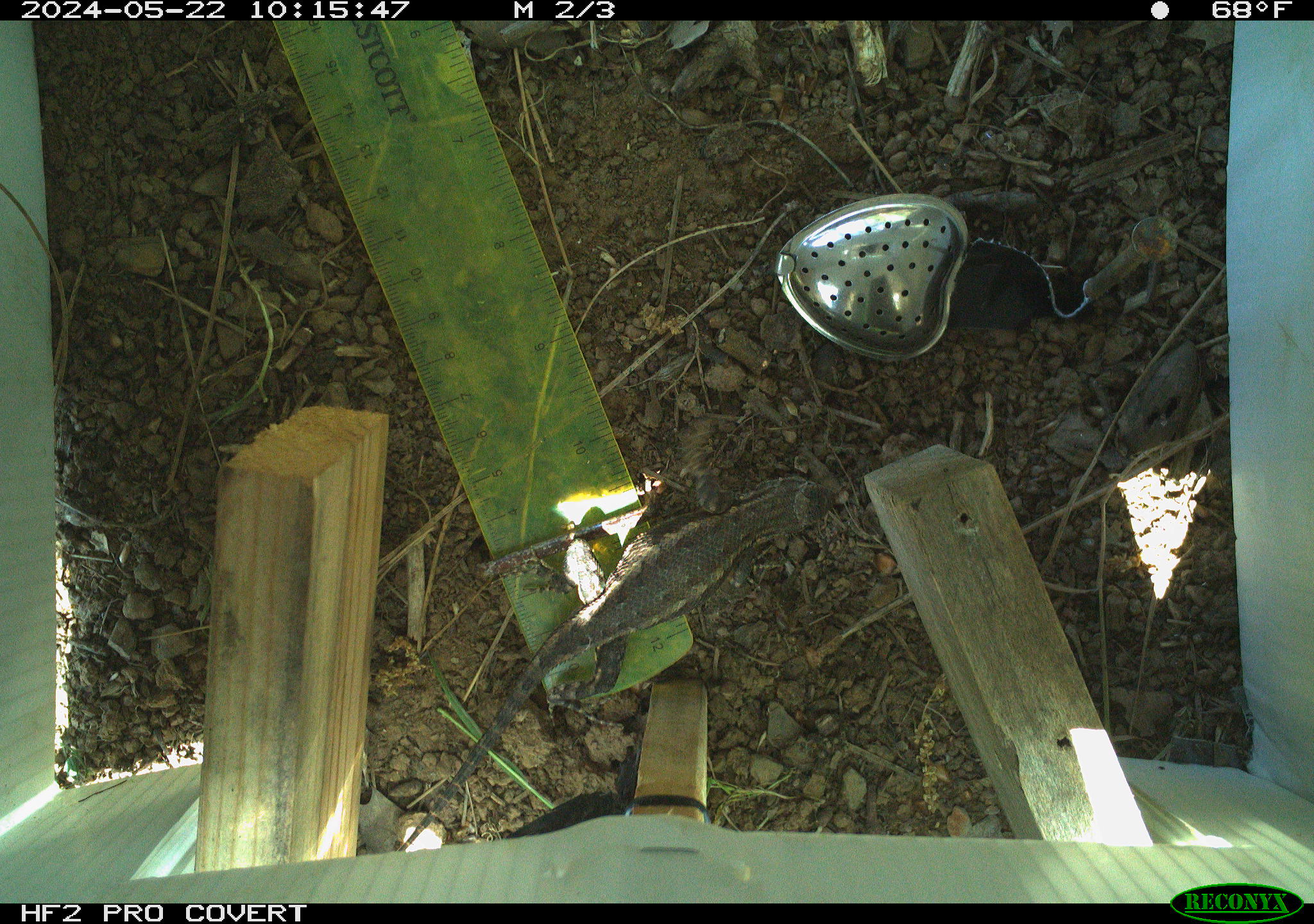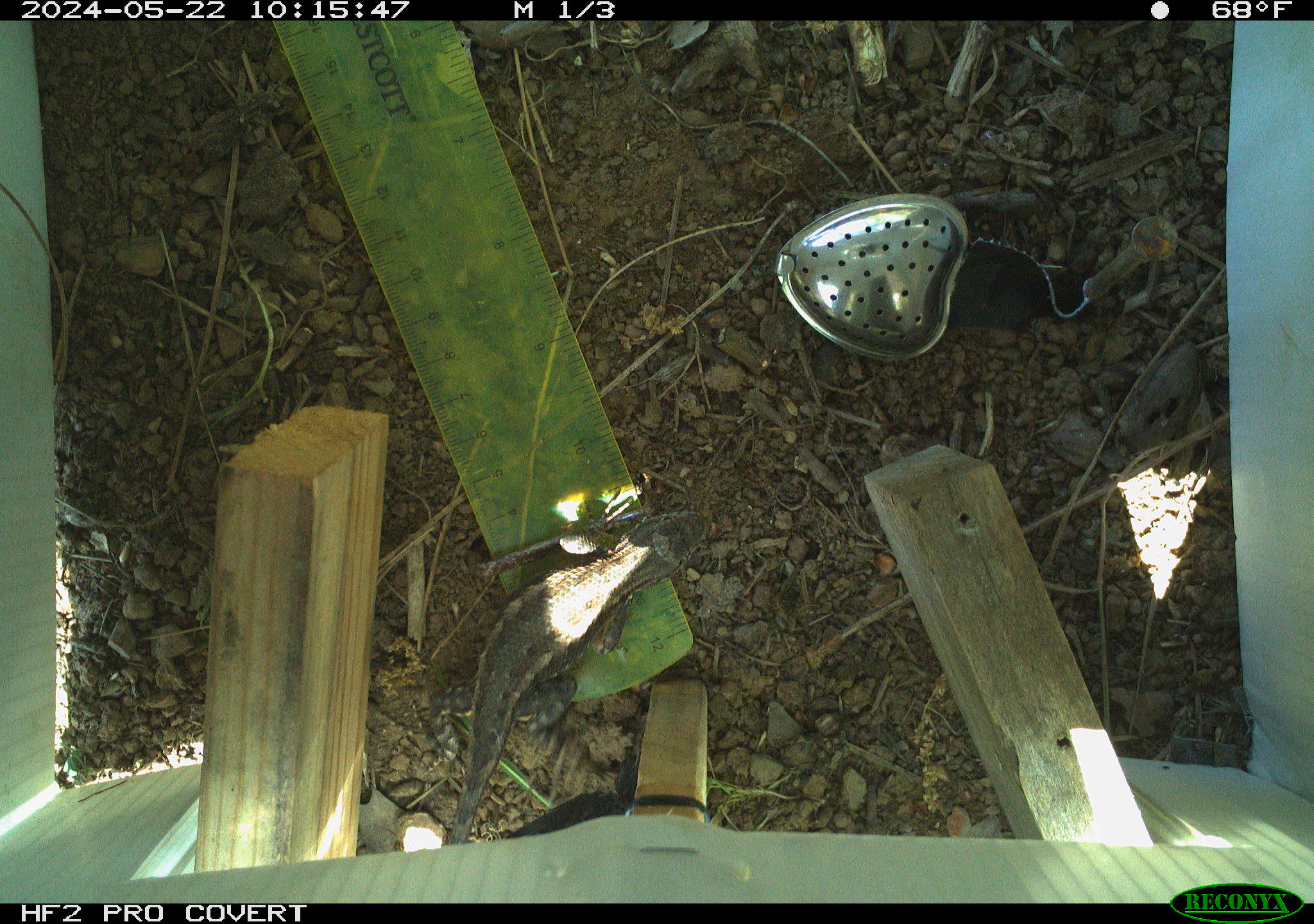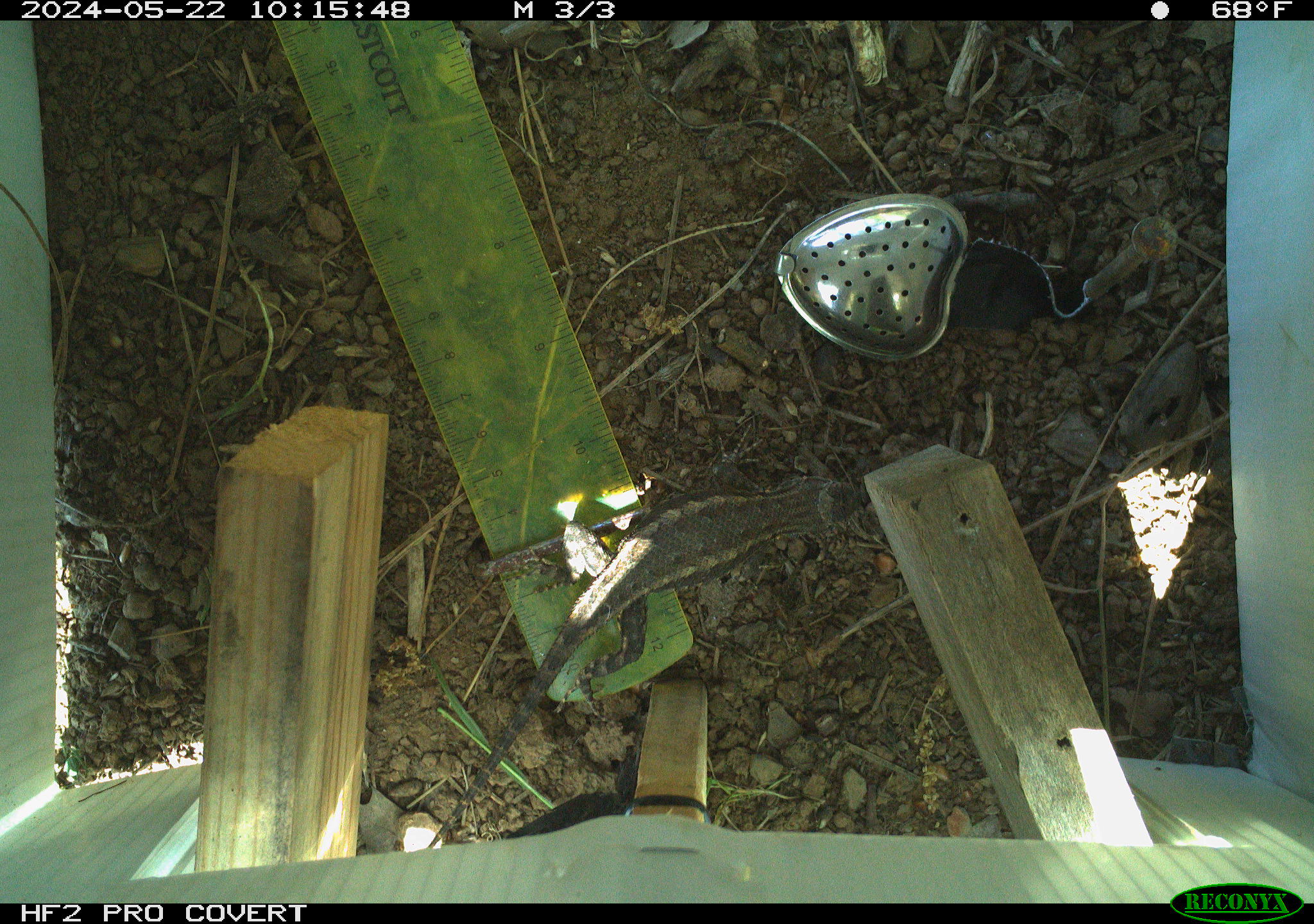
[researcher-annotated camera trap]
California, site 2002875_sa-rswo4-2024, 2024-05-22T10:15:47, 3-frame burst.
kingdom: Animalia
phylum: Chordata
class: Reptilia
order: Squamata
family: Phrynosomatidae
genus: Sceloporus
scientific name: Sceloporus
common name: spiny lizards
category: sceloporus species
Sceloporus species (spiny lizards) (Sceloporus).